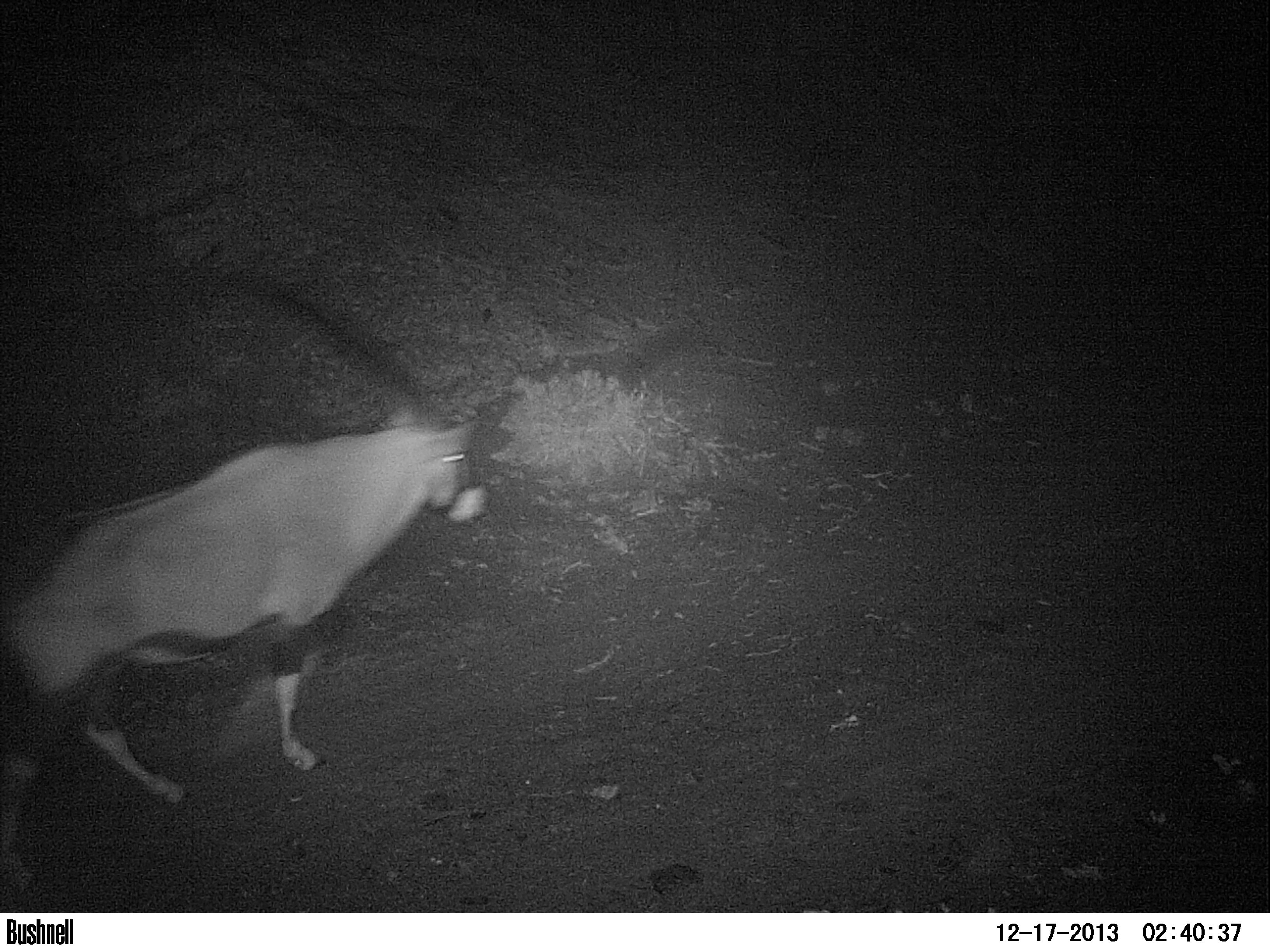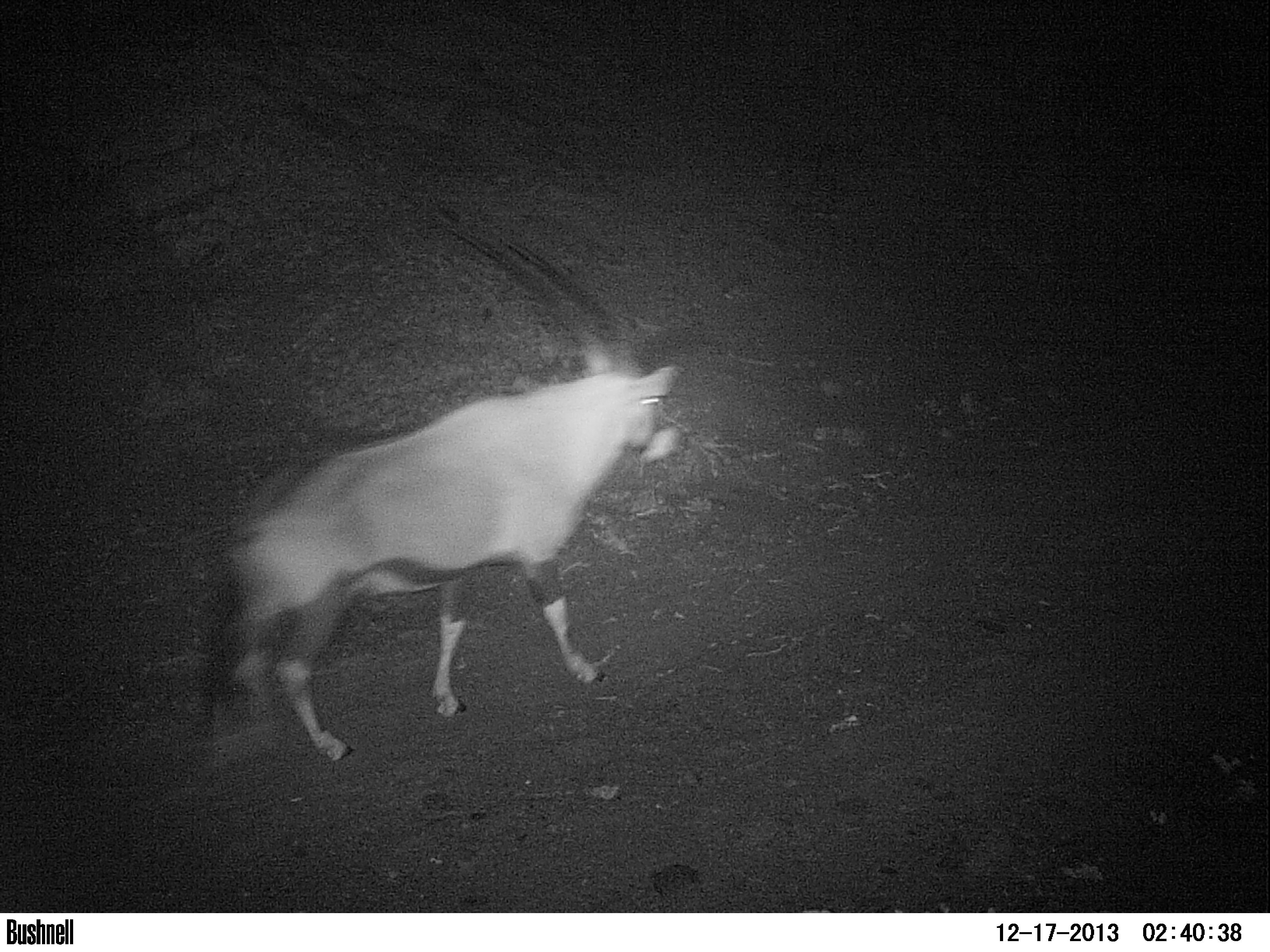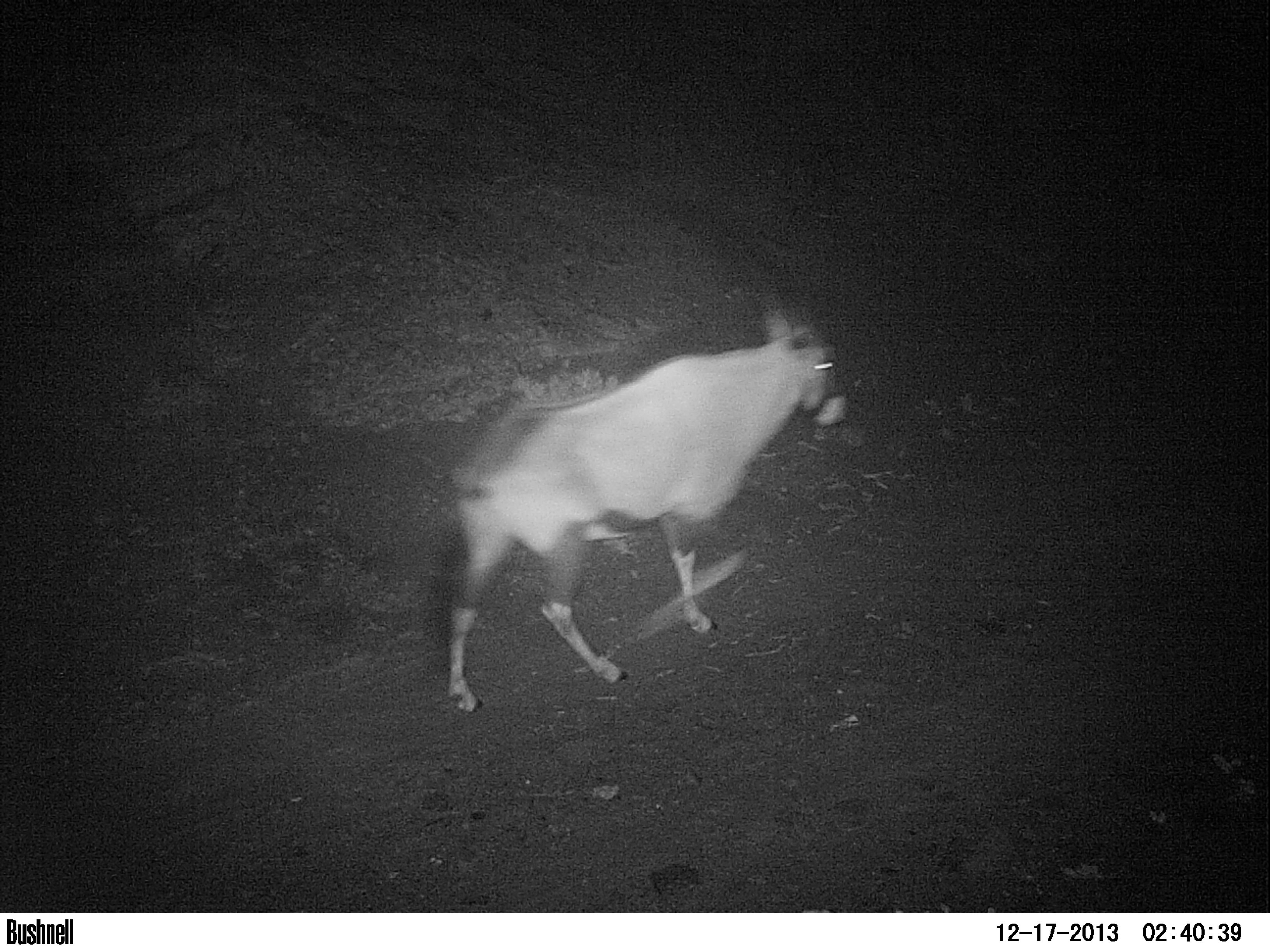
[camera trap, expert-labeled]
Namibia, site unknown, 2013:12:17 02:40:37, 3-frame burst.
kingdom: Animalia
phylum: Chordata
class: Mammalia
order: Artiodactyla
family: Bovidae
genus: Oryx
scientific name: Oryx gazella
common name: gemsbok